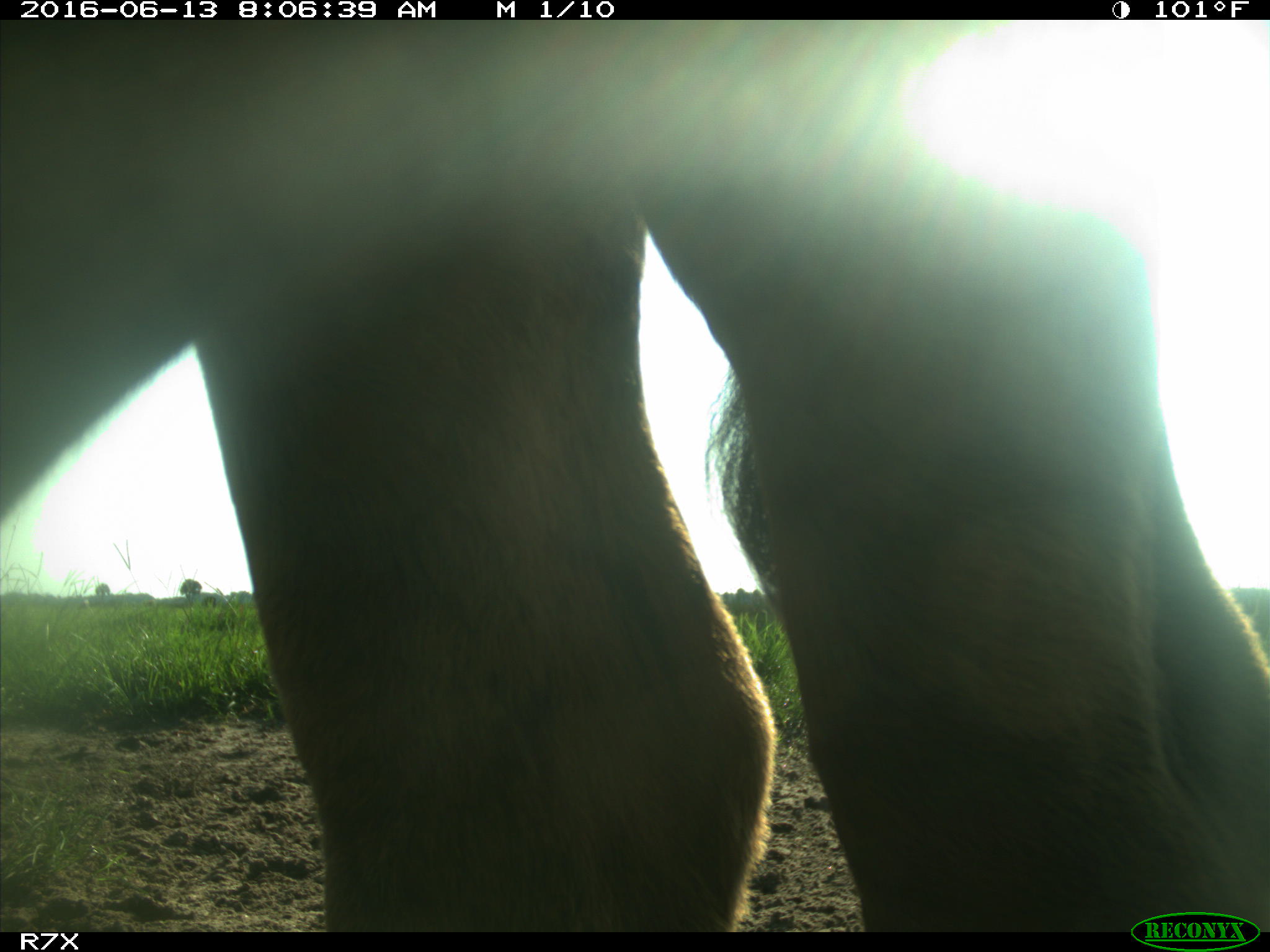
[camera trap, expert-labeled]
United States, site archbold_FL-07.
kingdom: Animalia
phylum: Chordata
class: Mammalia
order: Artiodactyla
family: Bovidae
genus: Bos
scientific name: Bos taurus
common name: domestic cow